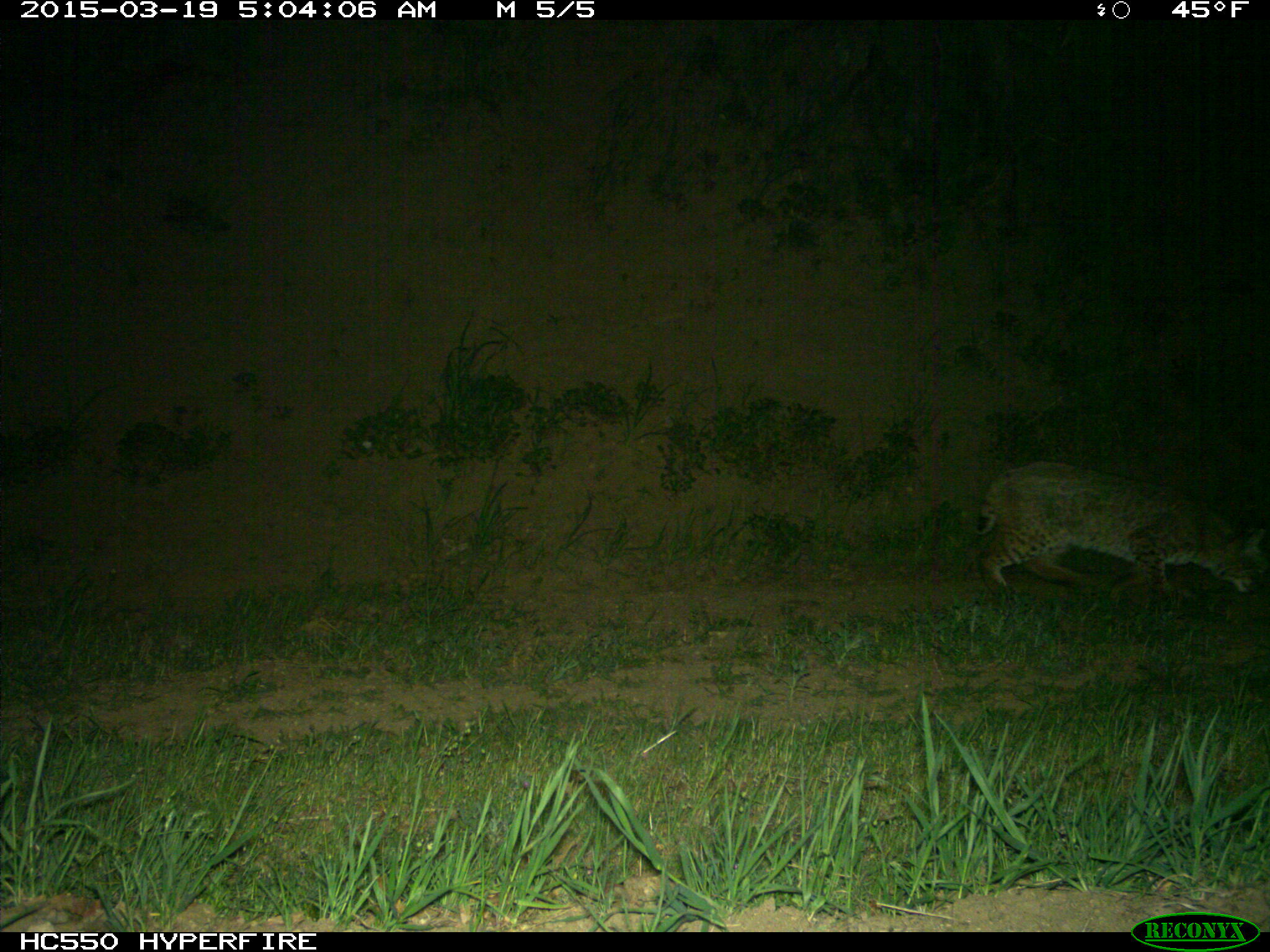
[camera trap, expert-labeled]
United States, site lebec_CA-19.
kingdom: Animalia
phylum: Chordata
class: Mammalia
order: Carnivora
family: Felidae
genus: Lynx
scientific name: Lynx rufus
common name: bobcat